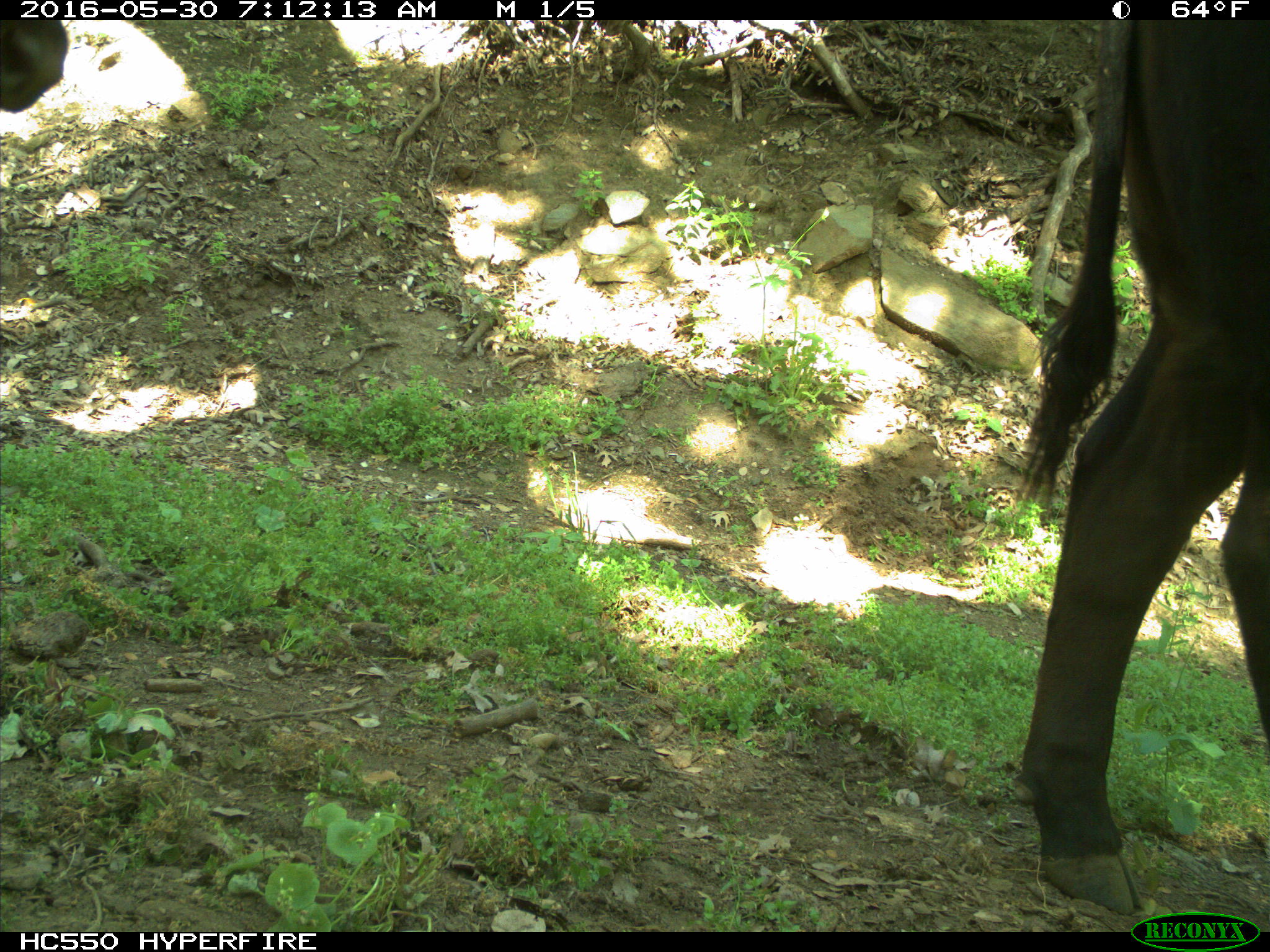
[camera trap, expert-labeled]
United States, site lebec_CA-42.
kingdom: Animalia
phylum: Chordata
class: Mammalia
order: Artiodactyla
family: Bovidae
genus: Bos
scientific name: Bos taurus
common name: domestic cow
Bos taurus (domestic cow).